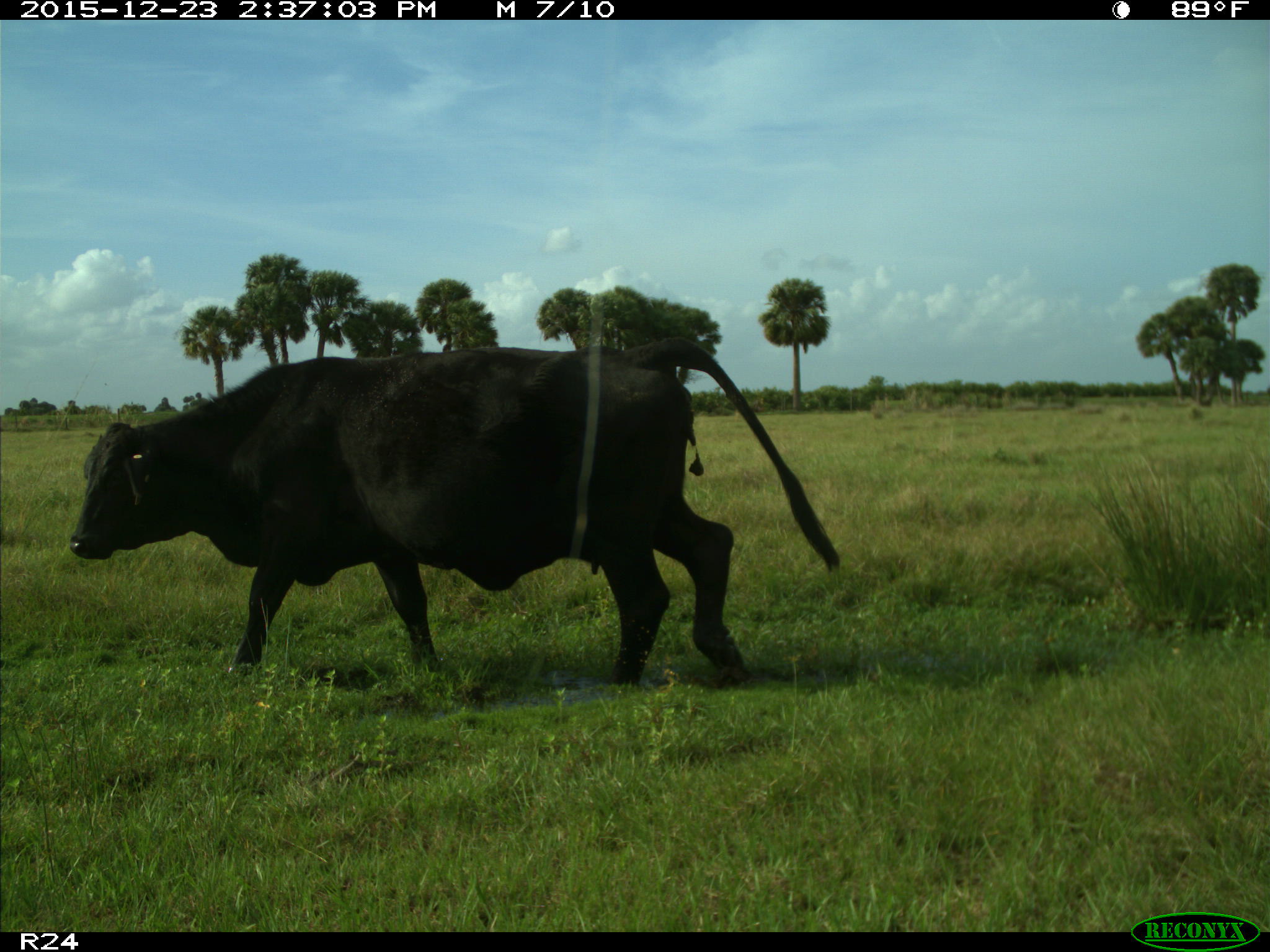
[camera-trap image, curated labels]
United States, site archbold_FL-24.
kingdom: Animalia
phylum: Chordata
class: Mammalia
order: Artiodactyla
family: Bovidae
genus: Bos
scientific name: Bos taurus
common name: domestic cow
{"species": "Bos taurus (domestic cow)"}